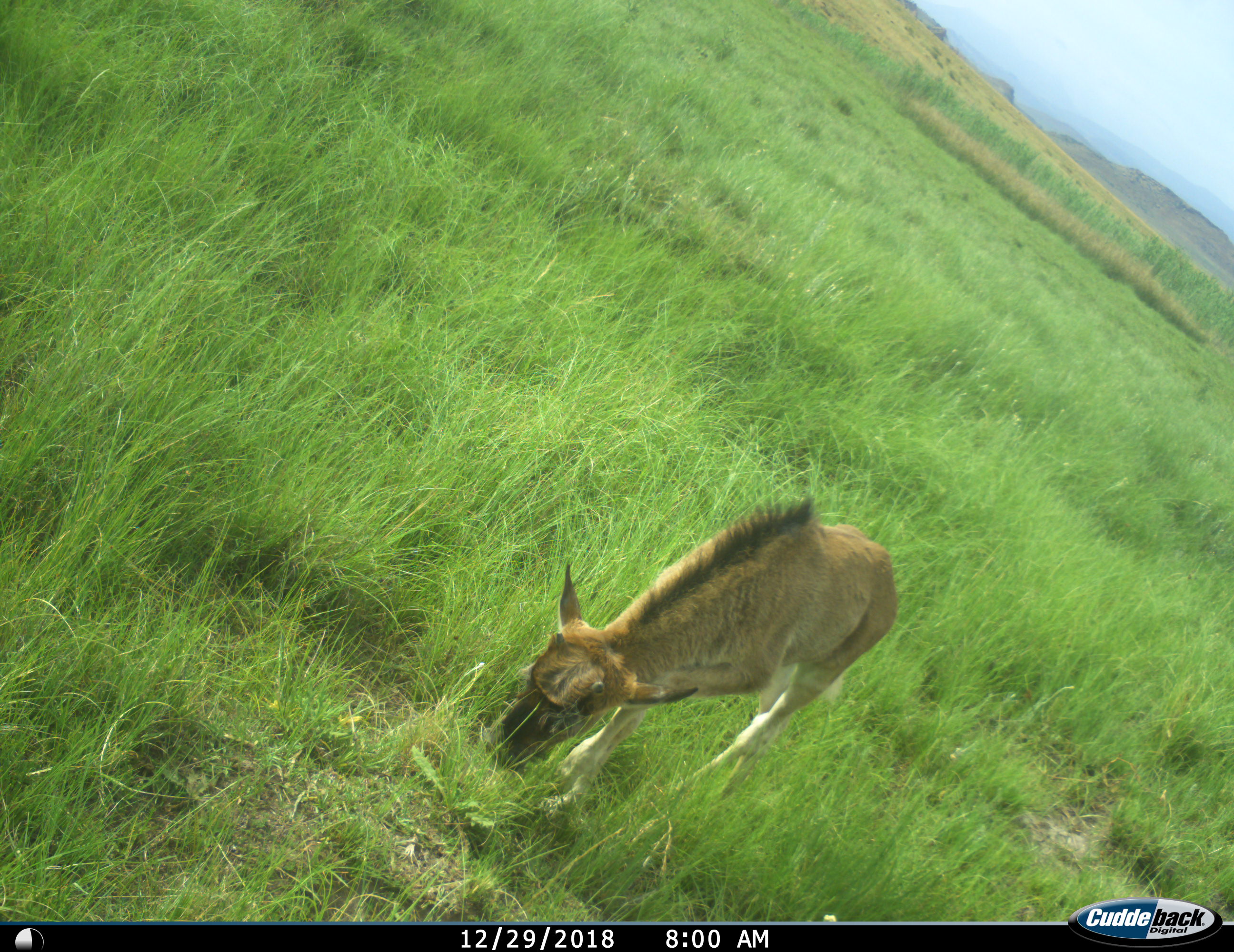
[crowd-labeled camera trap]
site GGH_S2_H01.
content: unidentified animal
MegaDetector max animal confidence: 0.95